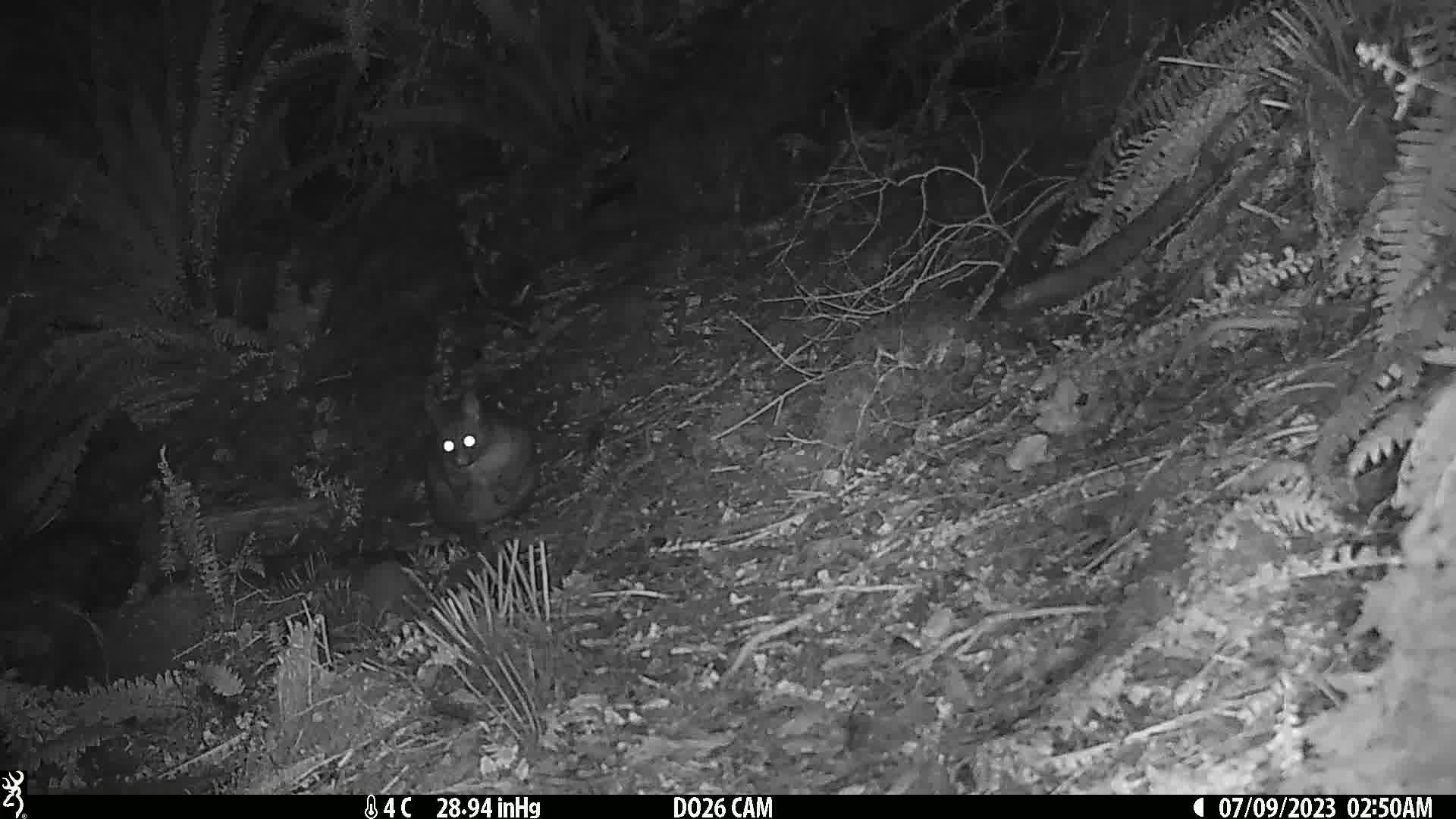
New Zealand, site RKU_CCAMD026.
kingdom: Animalia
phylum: Chordata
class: Mammalia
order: Diprotodontia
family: Phalangeridae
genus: Trichosurus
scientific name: Trichosurus vulpecula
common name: common brushtail possum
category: possum